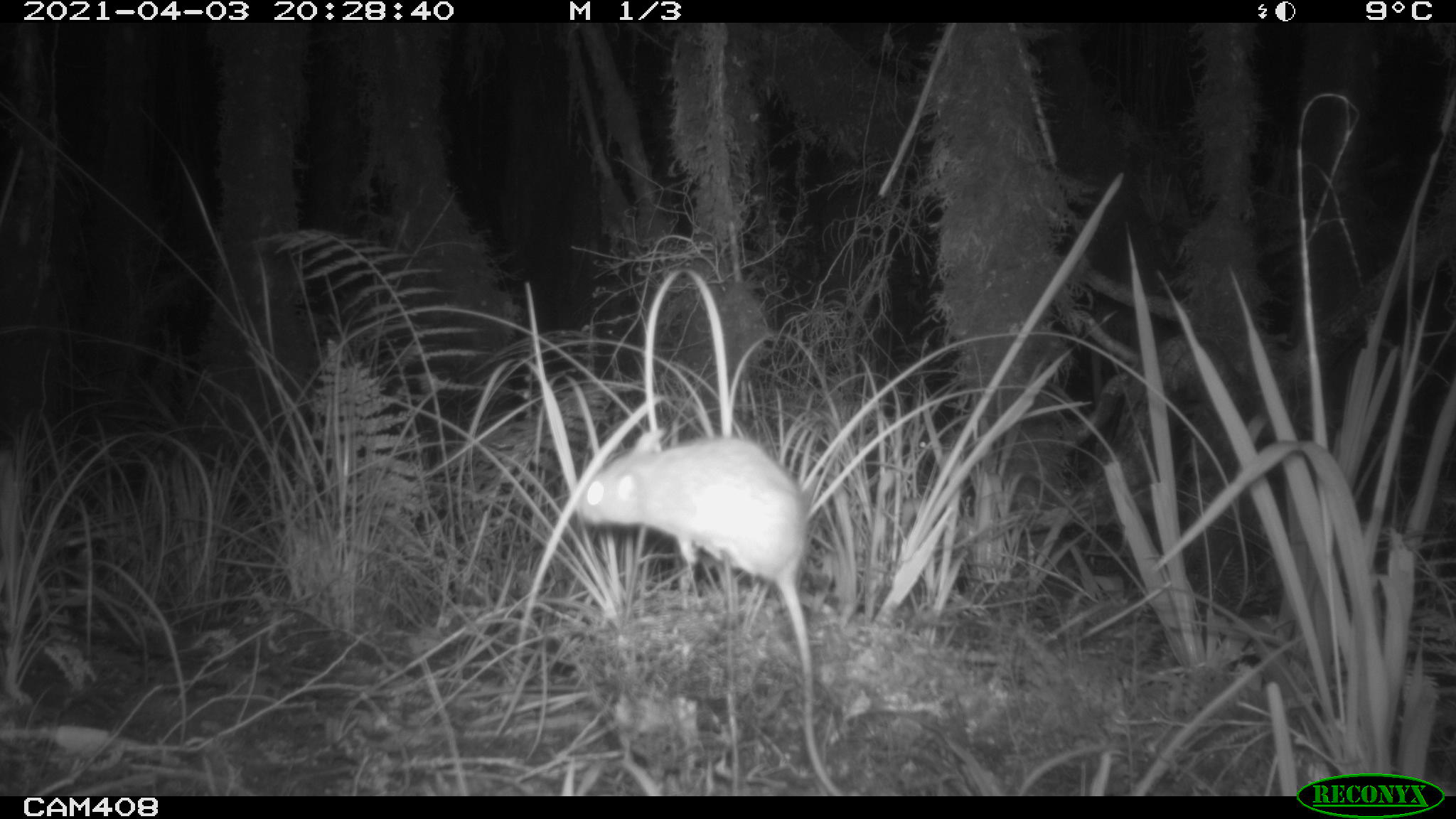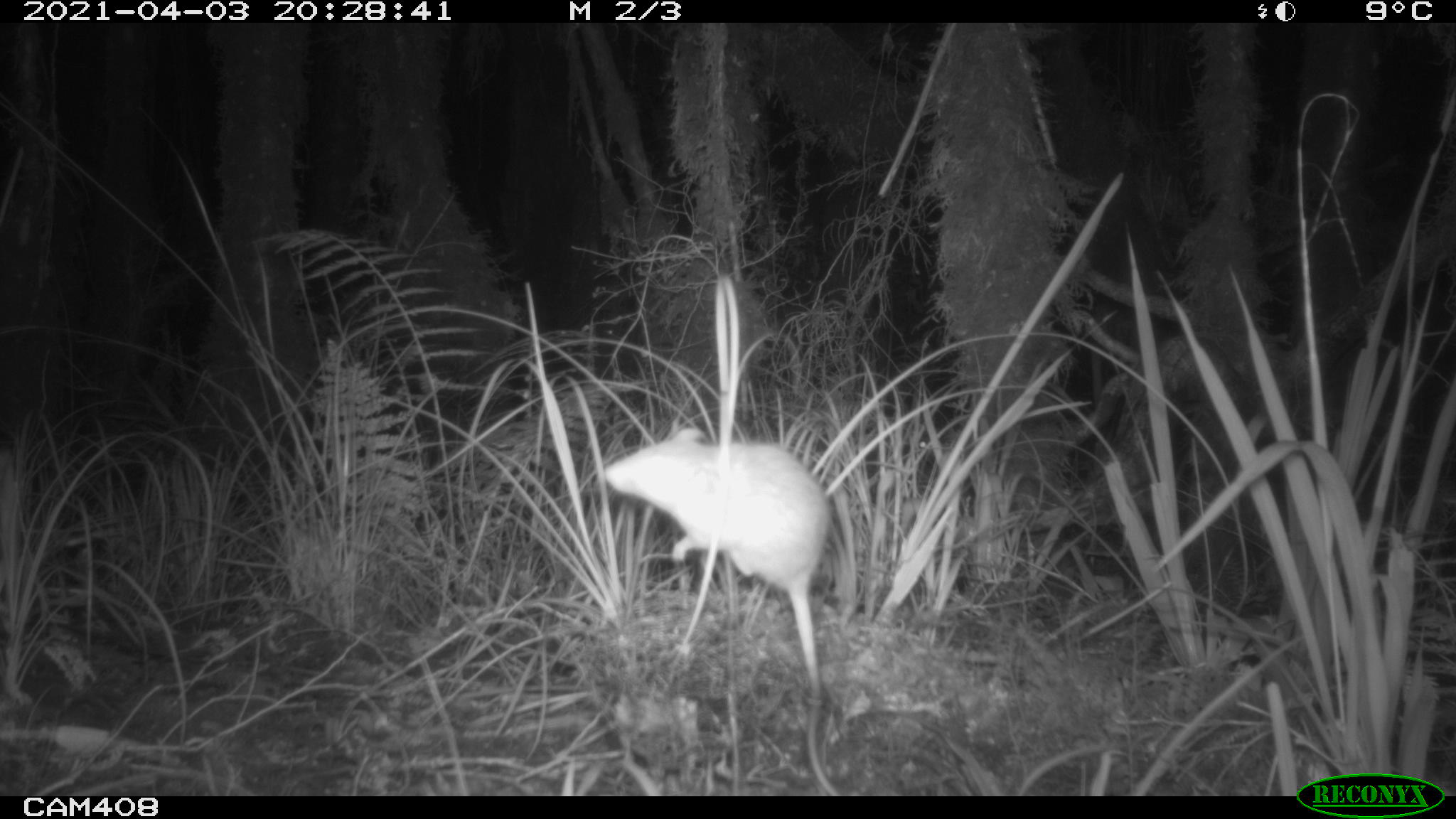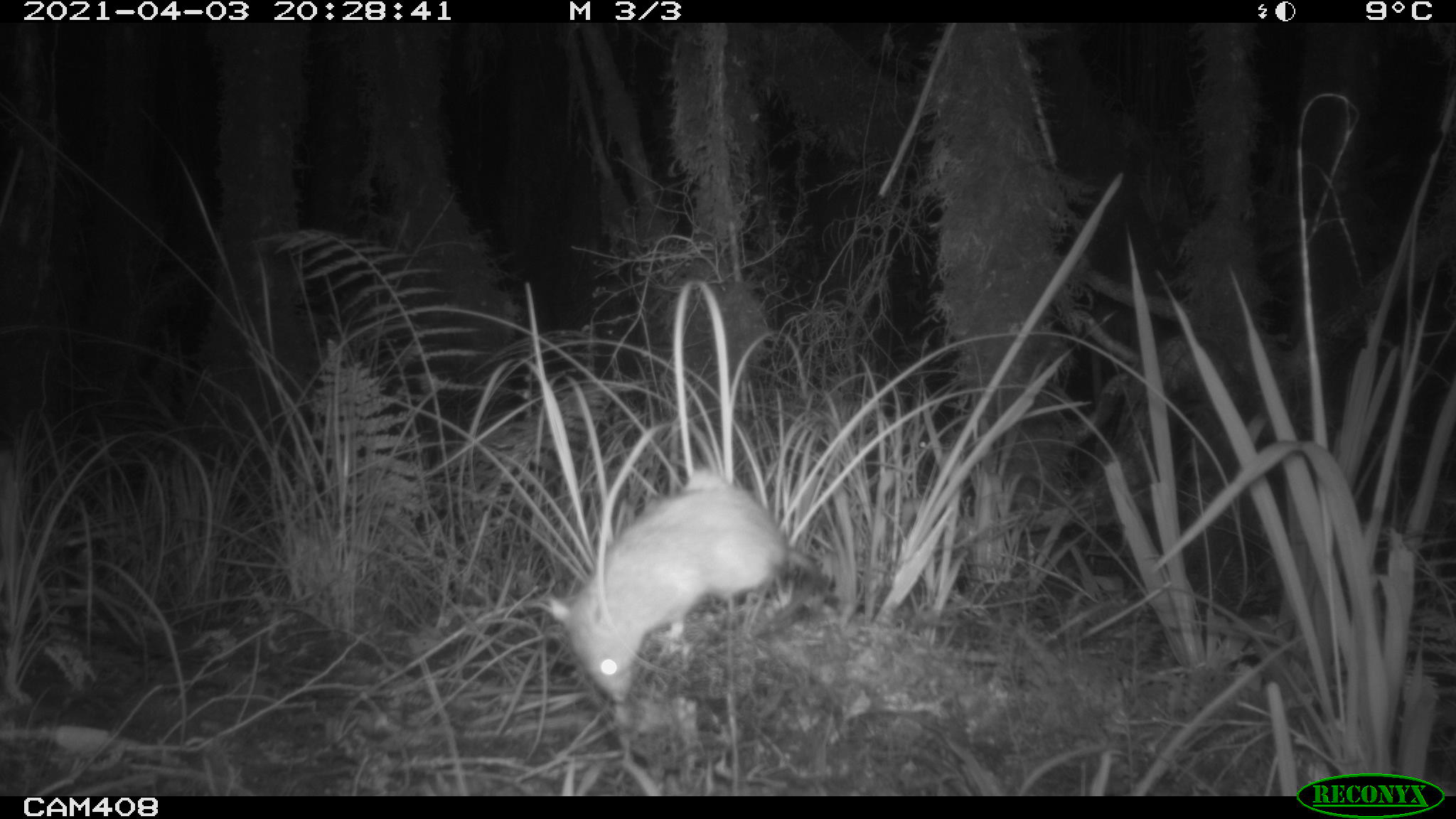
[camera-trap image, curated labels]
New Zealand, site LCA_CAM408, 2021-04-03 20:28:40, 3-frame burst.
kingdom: Animalia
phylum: Chordata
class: Mammalia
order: Rodentia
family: Muridae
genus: Rattus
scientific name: Rattus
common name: rat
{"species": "rat (Rattus)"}